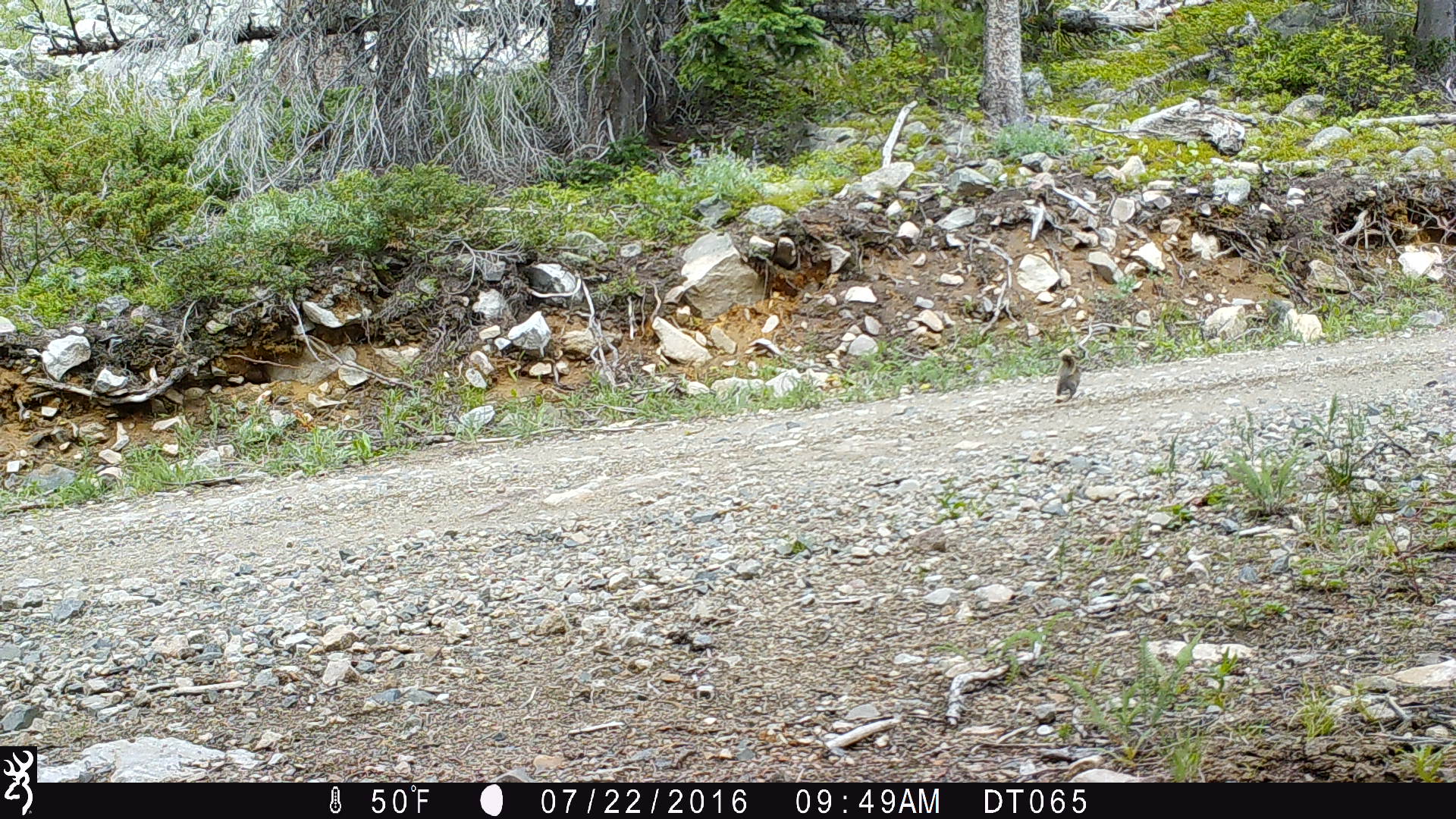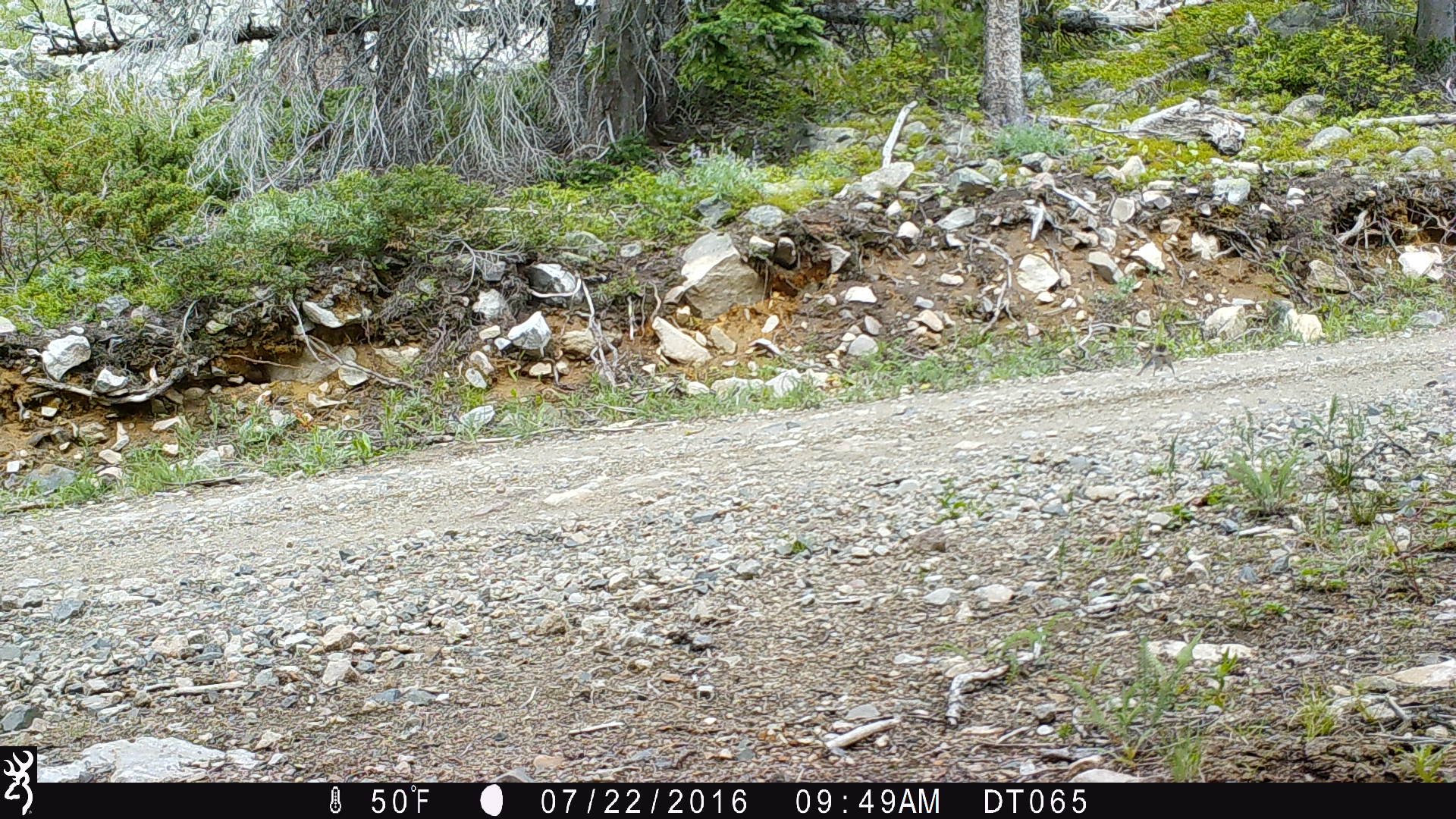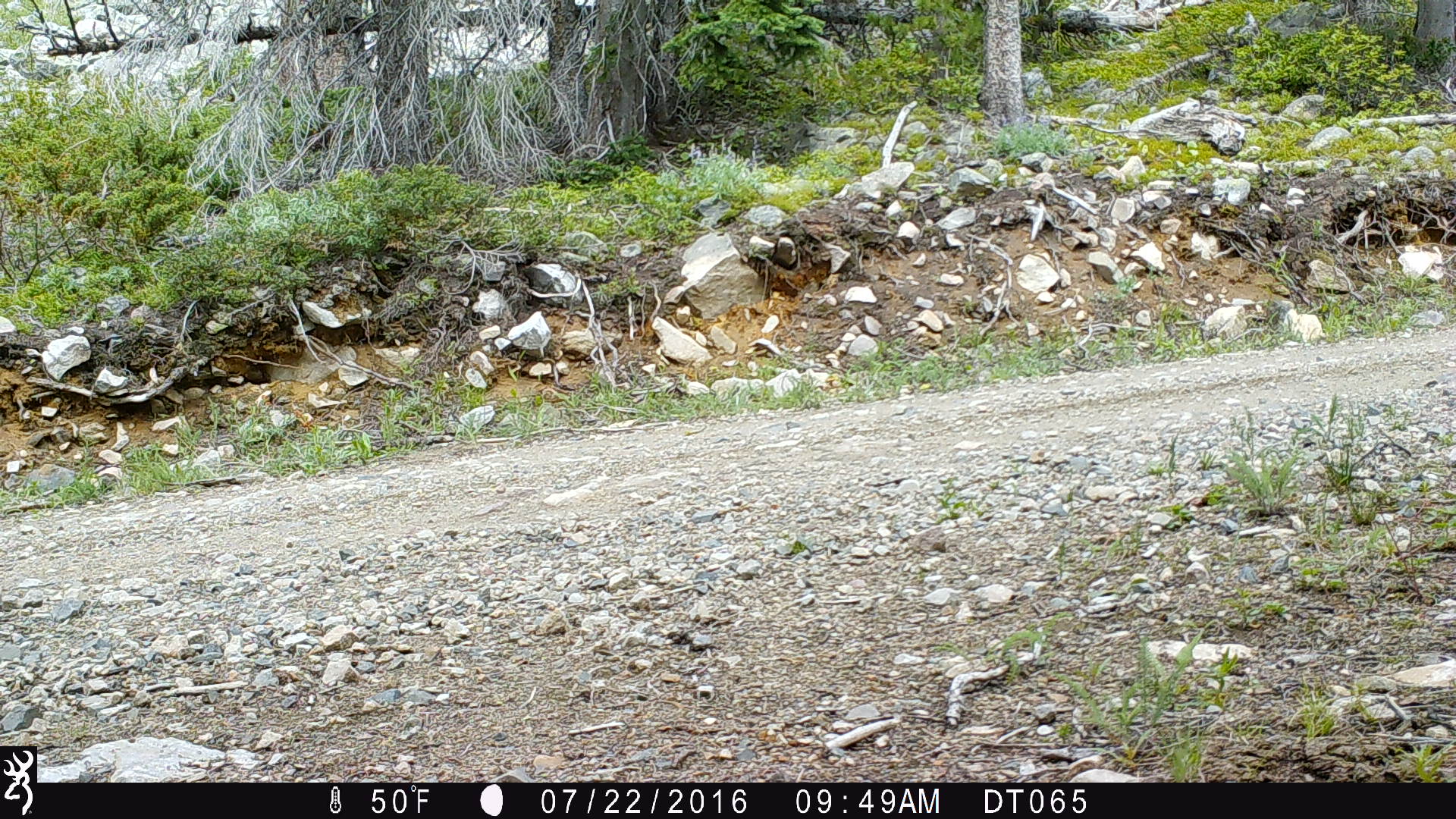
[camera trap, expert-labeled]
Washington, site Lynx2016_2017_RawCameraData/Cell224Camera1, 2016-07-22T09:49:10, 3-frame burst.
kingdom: Animalia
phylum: Chordata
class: Mammalia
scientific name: Mammalia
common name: small mammal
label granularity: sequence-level